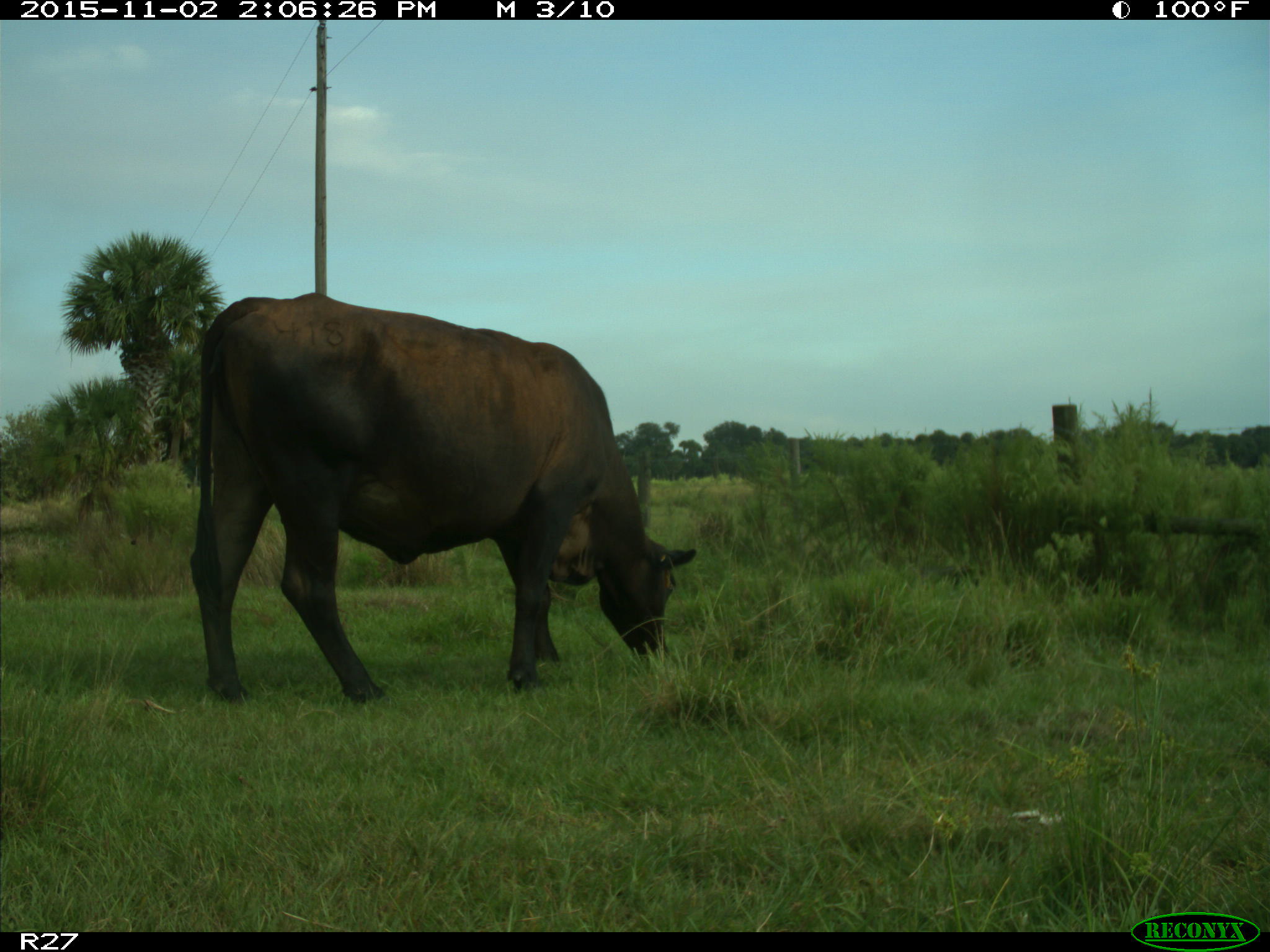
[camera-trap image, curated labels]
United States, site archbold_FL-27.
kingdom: Animalia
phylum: Chordata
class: Mammalia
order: Artiodactyla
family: Bovidae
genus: Bos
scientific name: Bos taurus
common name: domestic cow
Bos taurus (domestic cow).